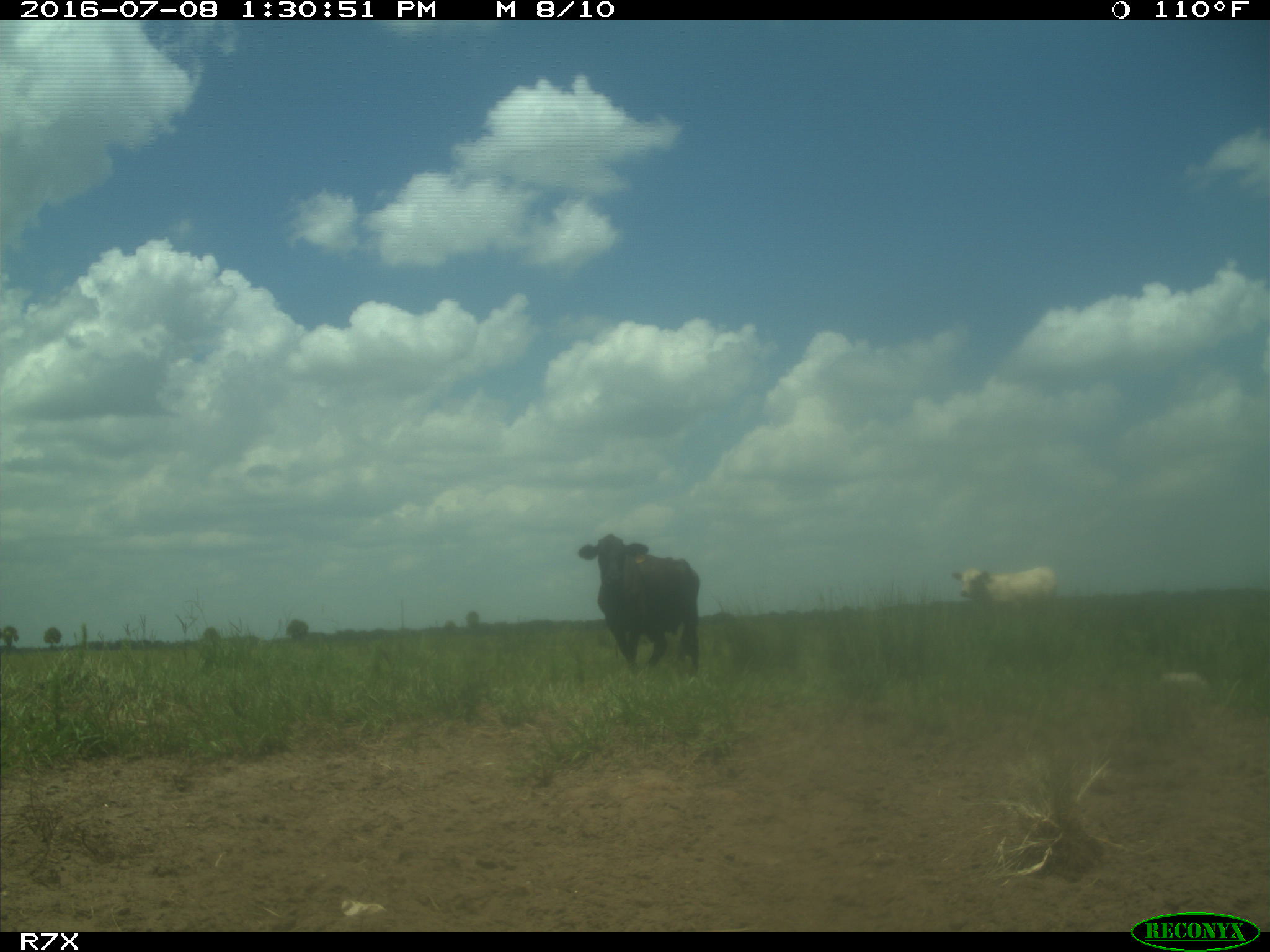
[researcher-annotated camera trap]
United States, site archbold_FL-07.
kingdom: Animalia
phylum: Chordata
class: Mammalia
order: Artiodactyla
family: Bovidae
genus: Bos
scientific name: Bos taurus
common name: domestic cow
Bos taurus (domestic cow).